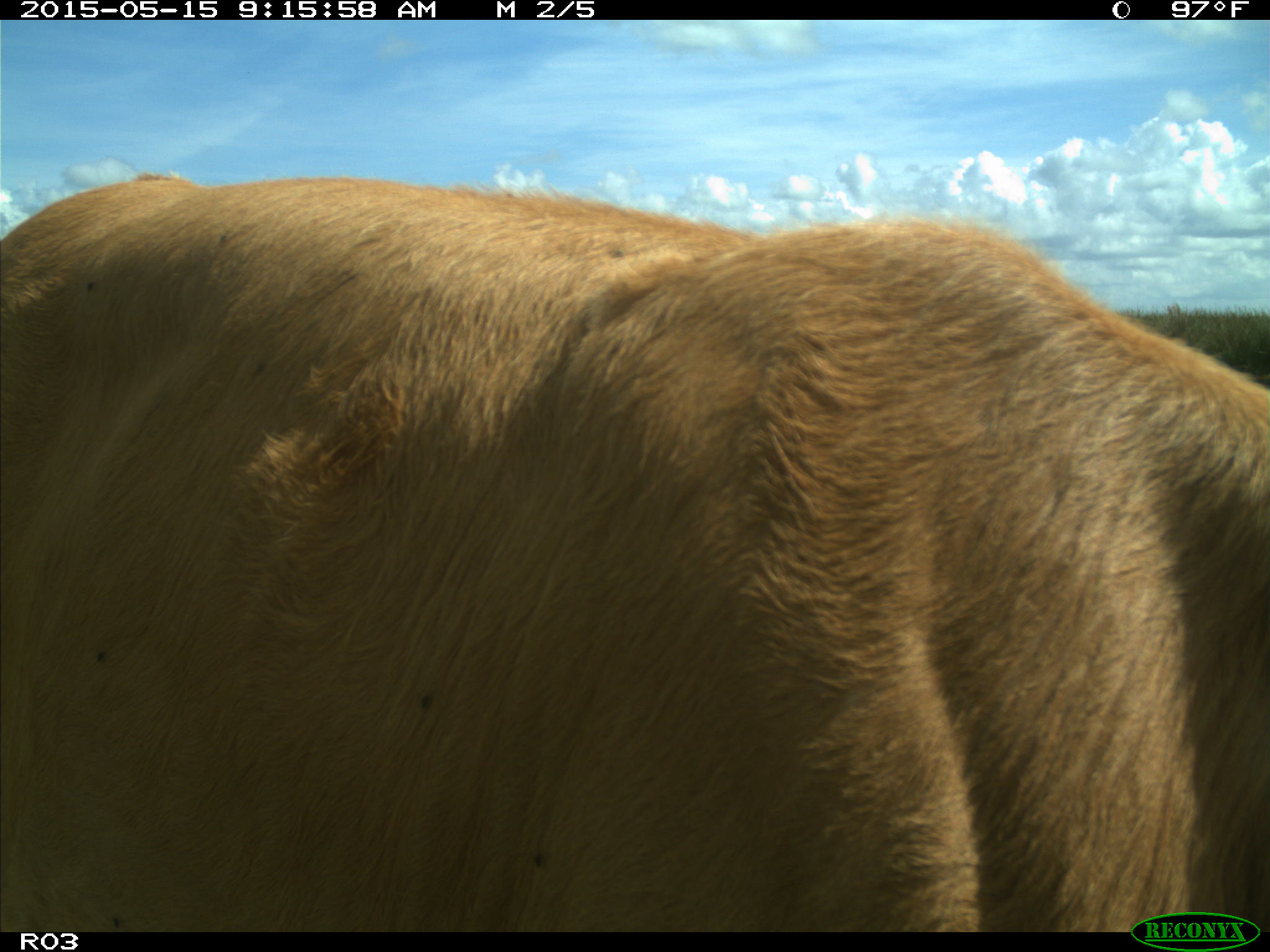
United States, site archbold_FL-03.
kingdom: Animalia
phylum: Chordata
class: Mammalia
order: Artiodactyla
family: Bovidae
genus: Bos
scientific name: Bos taurus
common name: domestic cow